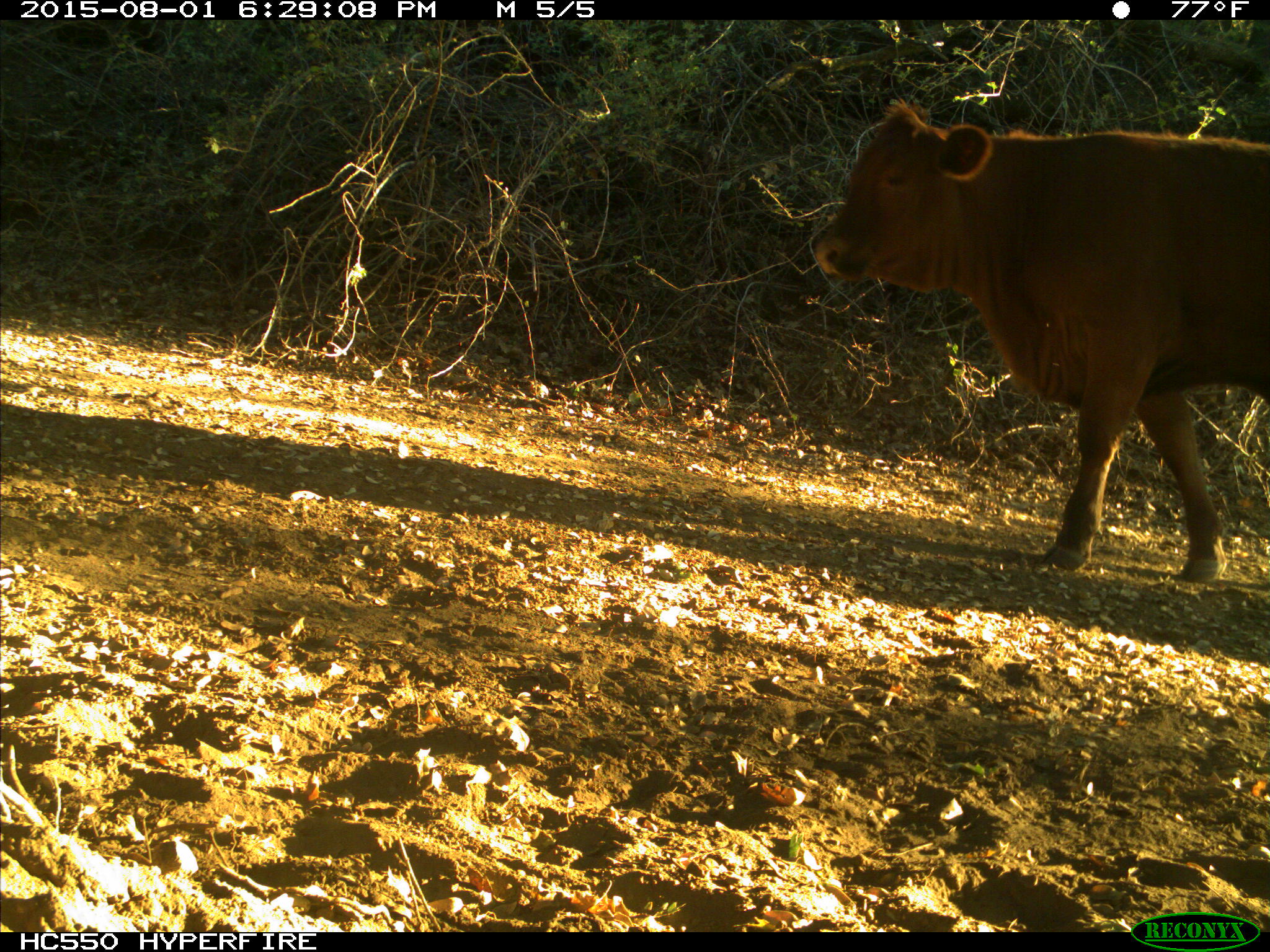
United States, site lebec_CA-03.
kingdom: Animalia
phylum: Chordata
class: Mammalia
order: Artiodactyla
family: Bovidae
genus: Bos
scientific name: Bos taurus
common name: domestic cow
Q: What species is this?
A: Bos taurus (domestic cow).